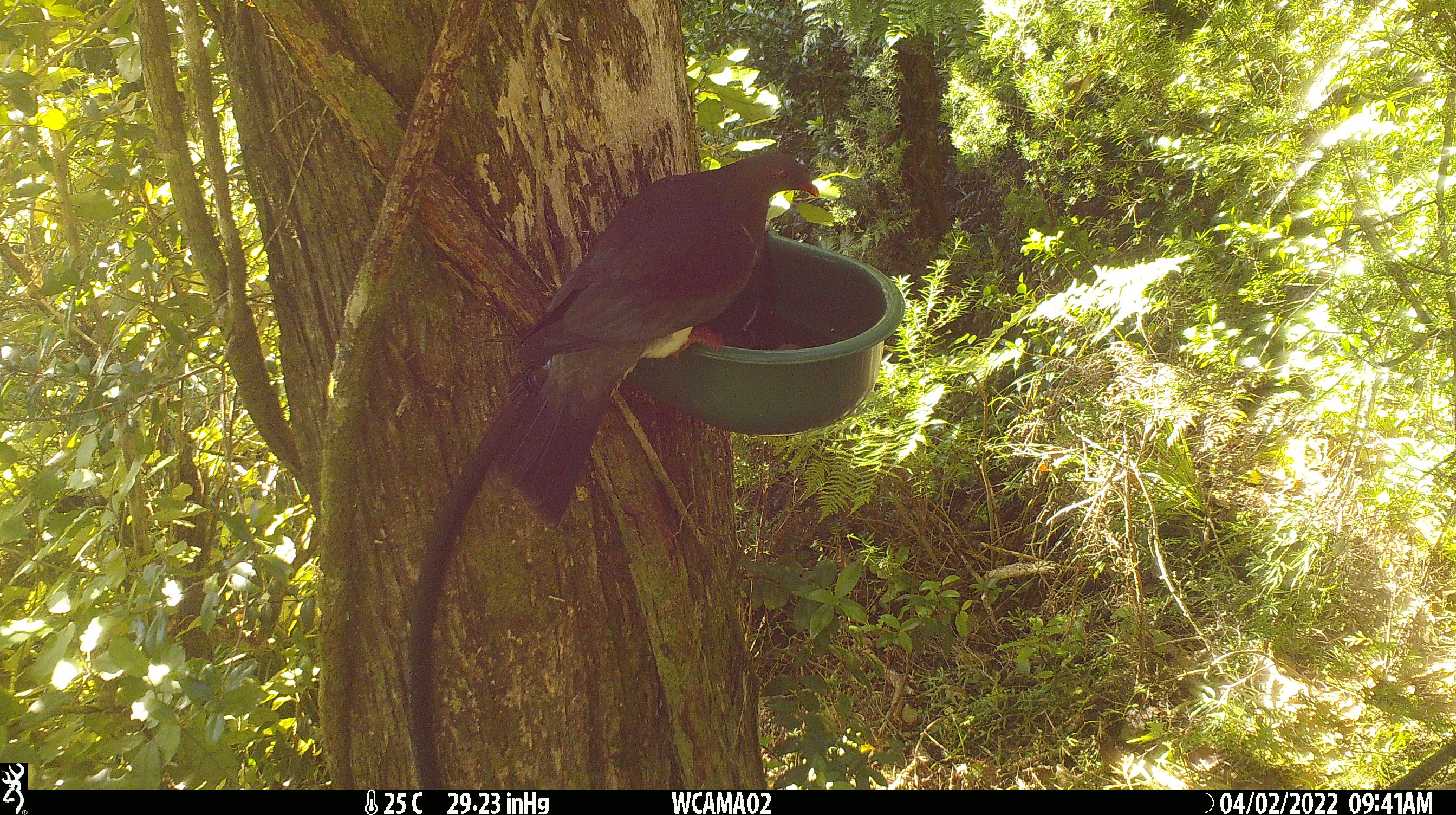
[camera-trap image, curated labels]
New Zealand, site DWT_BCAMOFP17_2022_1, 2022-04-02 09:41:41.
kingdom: Animalia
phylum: Chordata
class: Aves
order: Columbiformes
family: Columbidae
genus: Hemiphaga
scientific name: Hemiphaga novaeseelandiae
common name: new zealand pigeon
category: kereru